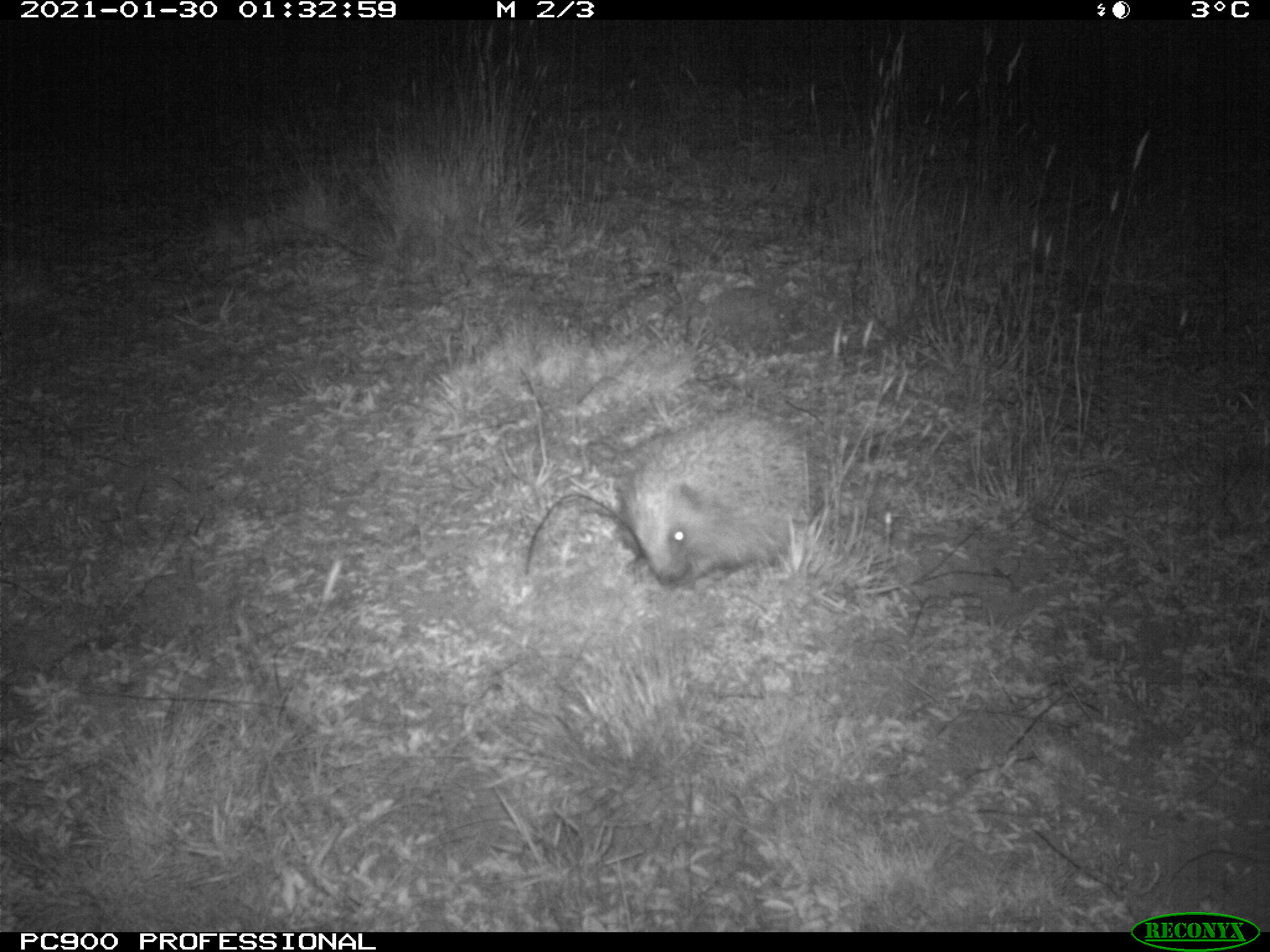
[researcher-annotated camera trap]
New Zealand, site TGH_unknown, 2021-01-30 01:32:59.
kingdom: Animalia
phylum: Chordata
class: Mammalia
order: Eulipotyphla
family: Erinaceidae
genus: Erinaceus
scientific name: Erinaceus europaeus europaeus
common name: european hedgehog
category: hedgehog